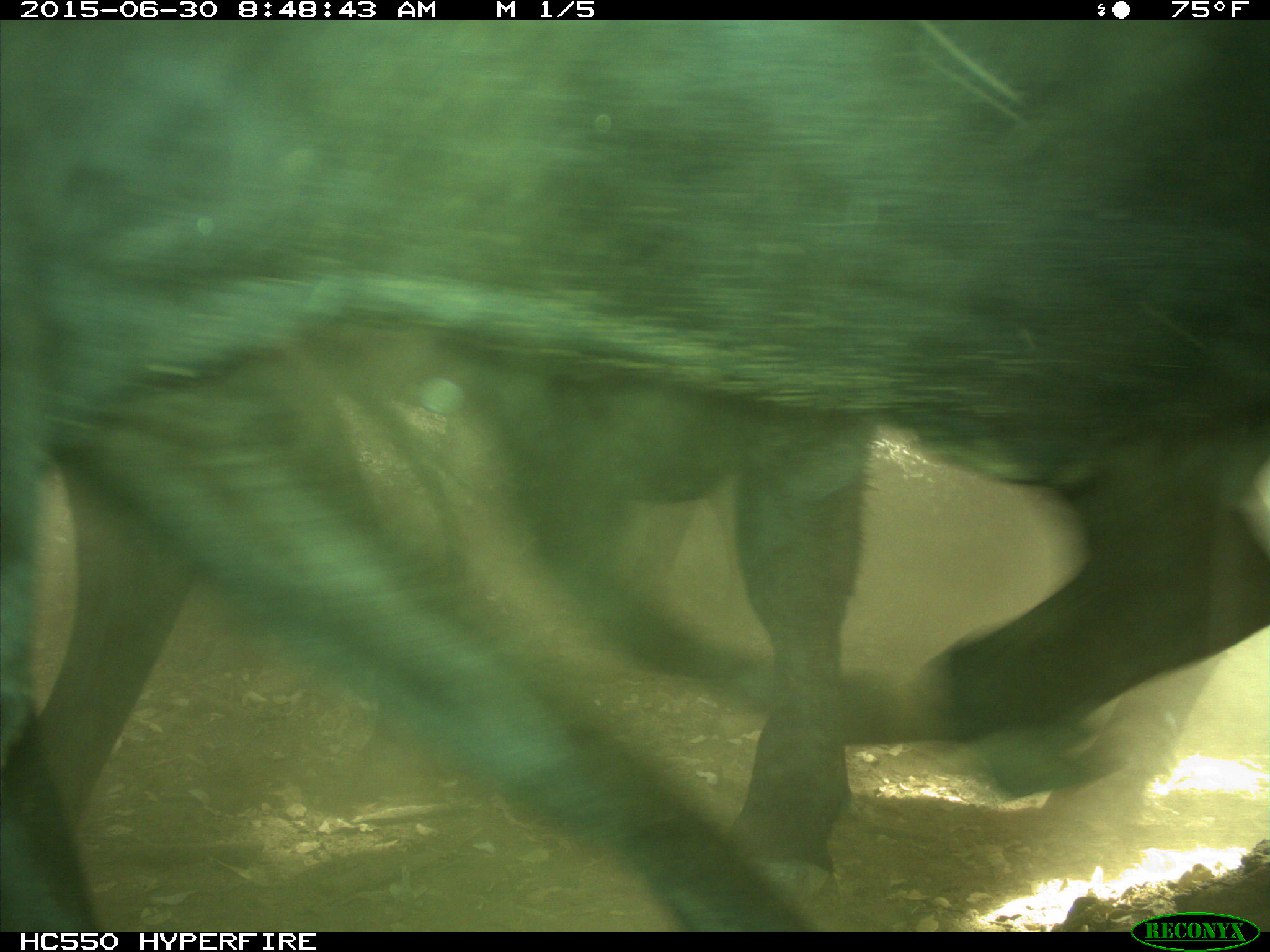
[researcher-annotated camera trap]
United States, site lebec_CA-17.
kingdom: Animalia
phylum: Chordata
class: Mammalia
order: Artiodactyla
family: Bovidae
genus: Bos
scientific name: Bos taurus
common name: domestic cow